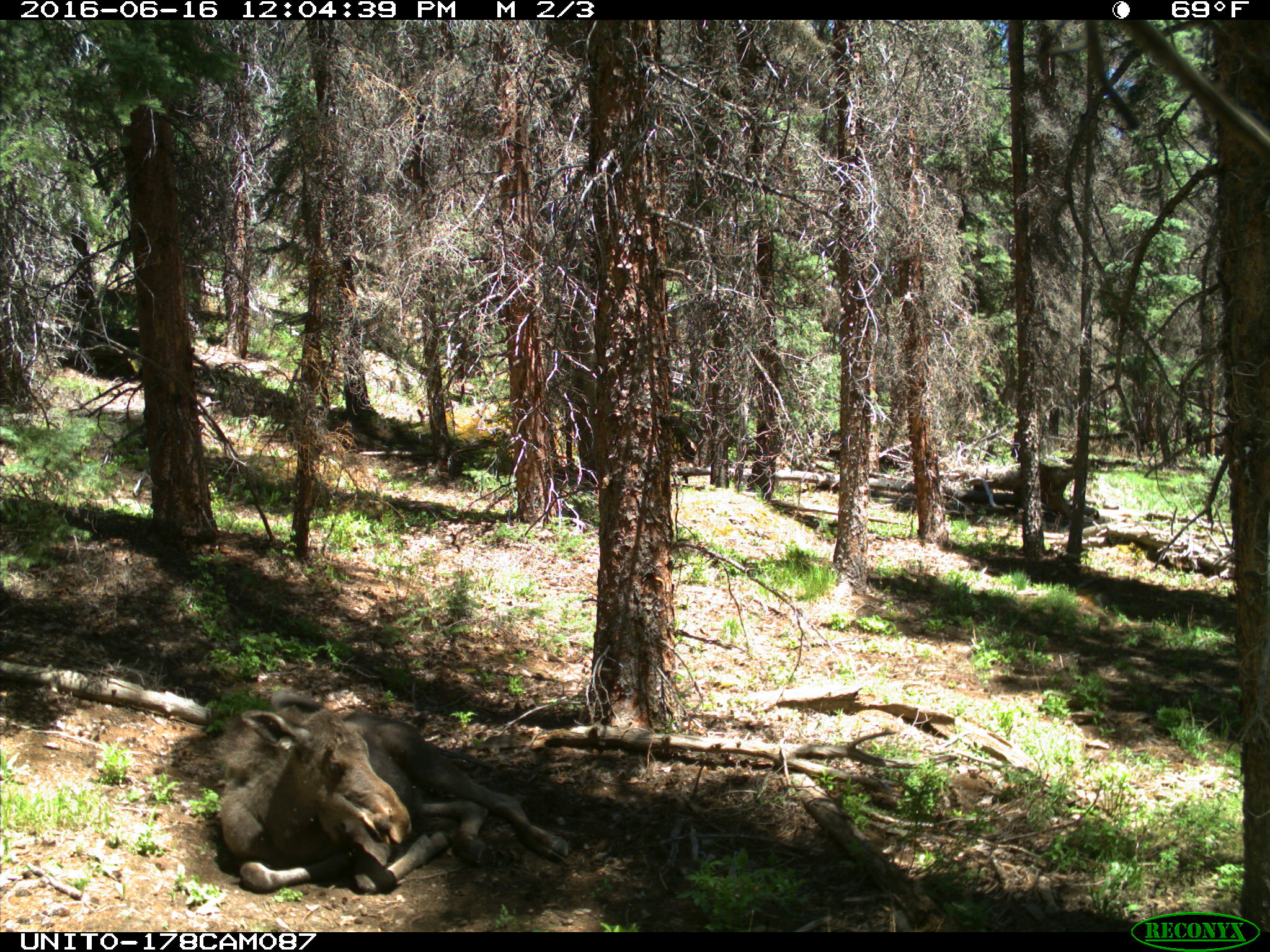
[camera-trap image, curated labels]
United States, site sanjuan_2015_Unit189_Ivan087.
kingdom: Animalia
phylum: Chordata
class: Mammalia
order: Artiodactyla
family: Cervidae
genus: Alces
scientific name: Alces alces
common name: moose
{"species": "Alces alces (moose)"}